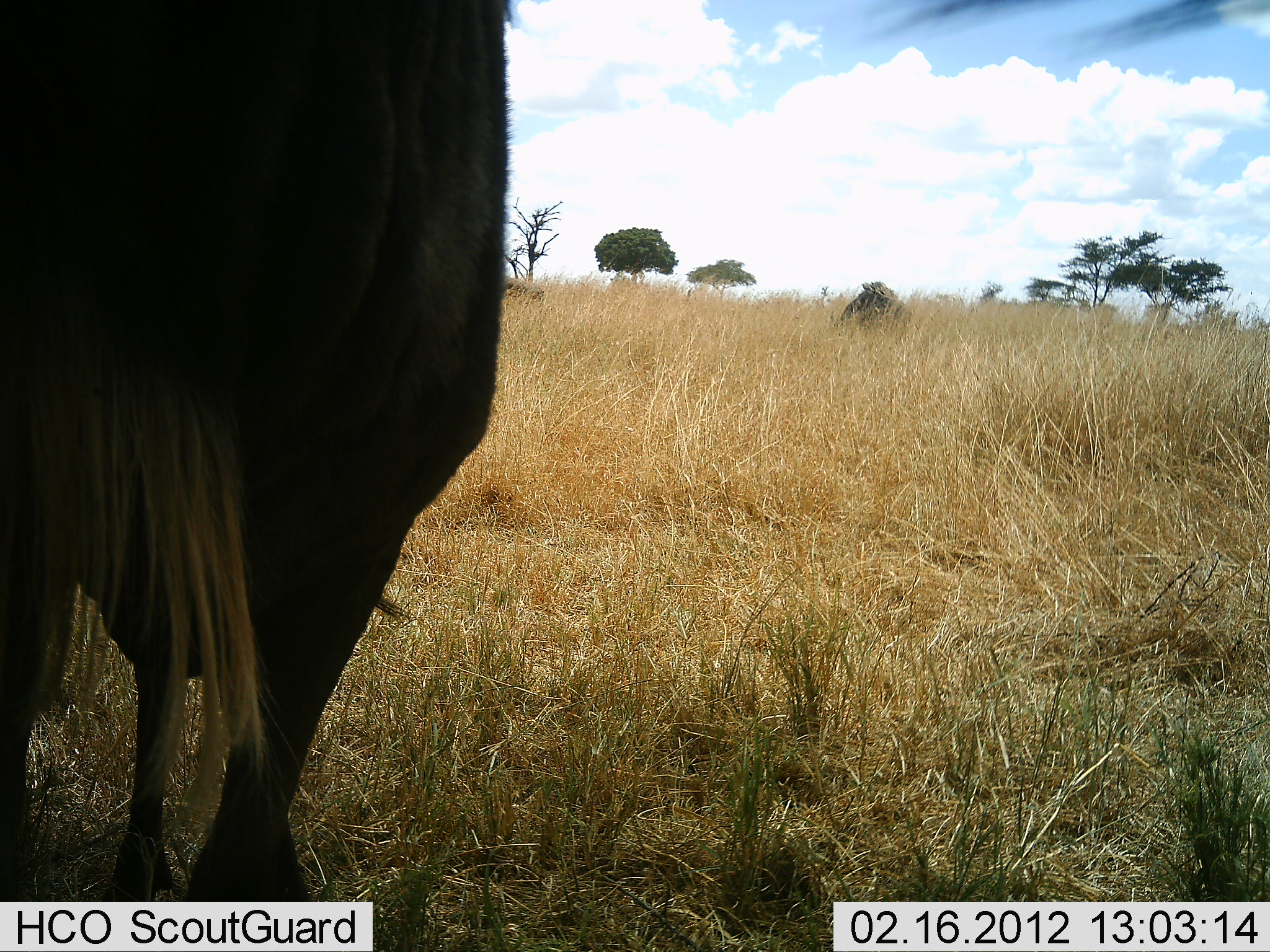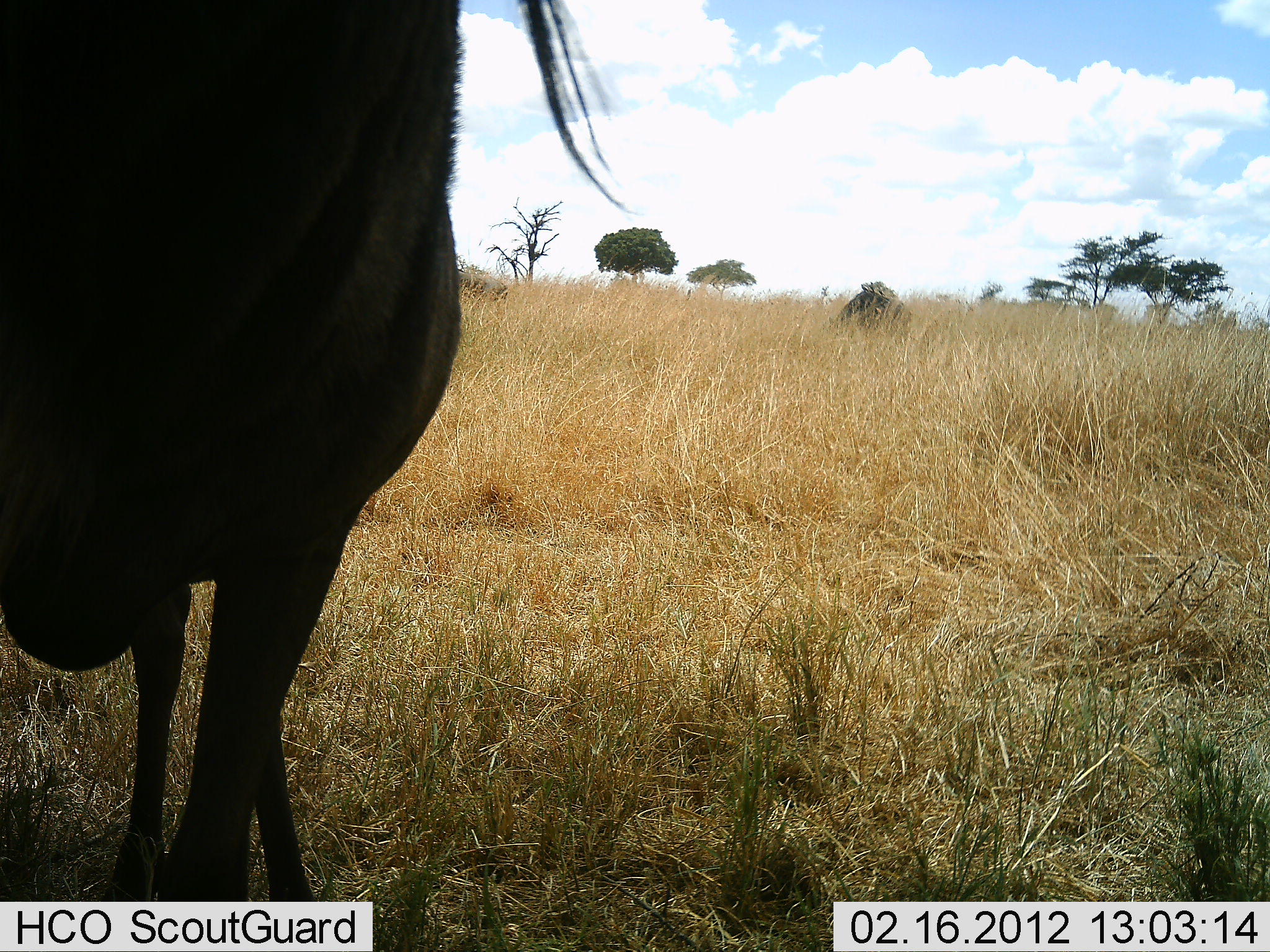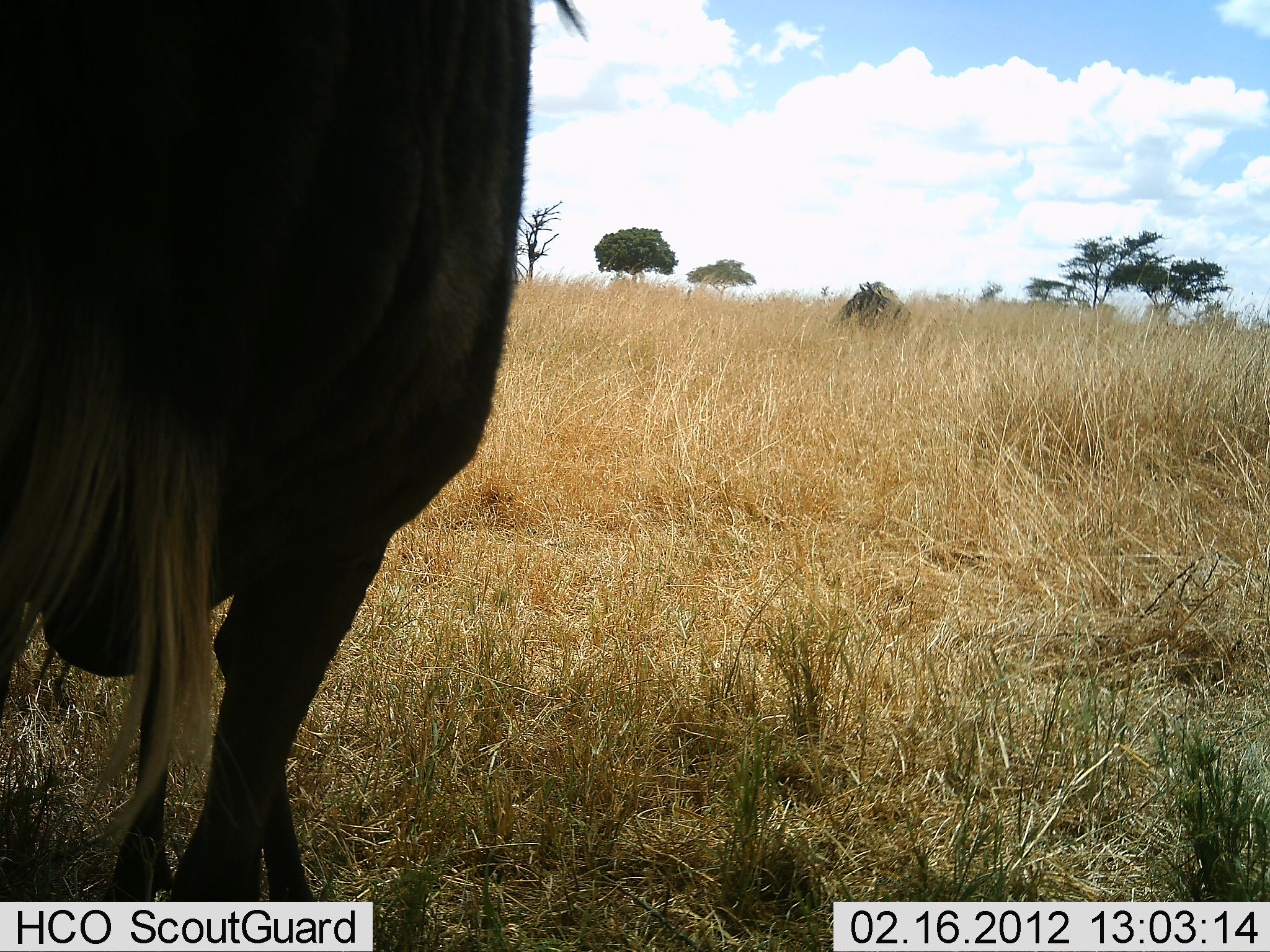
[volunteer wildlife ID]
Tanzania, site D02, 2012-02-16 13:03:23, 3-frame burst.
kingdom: Animalia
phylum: Chordata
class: Mammalia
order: Artiodactyla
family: Bovidae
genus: Connochaetes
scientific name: Connochaetes taurinus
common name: blue wildebeest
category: wildebeest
Wildebeest (blue wildebeest) (Connochaetes taurinus), count 1. Behavior (volunteer vote fractions): standing 96%, resting 4%, moving 14%, interacting 0%. Young present (vote fraction): 4%. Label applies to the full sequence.